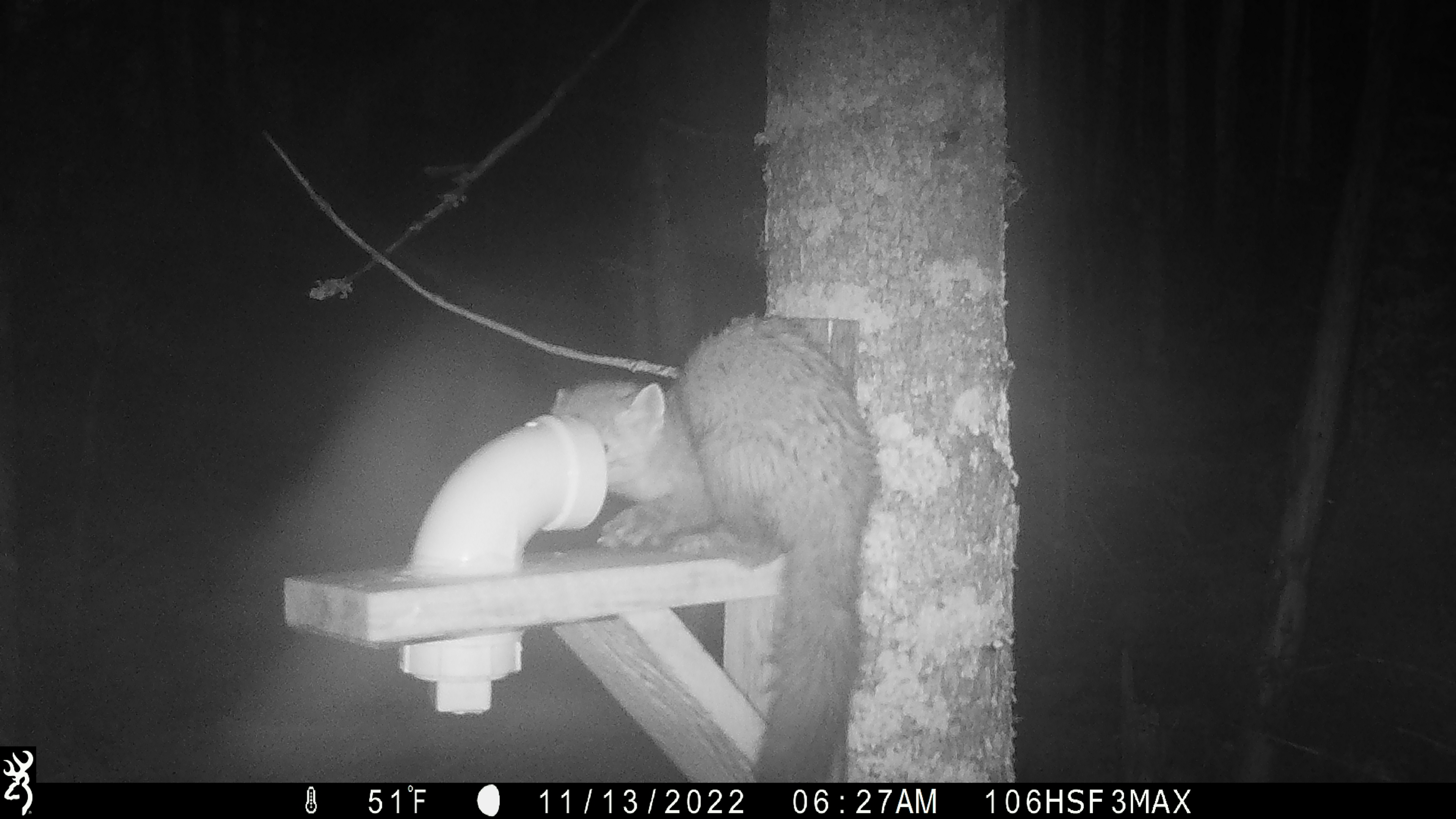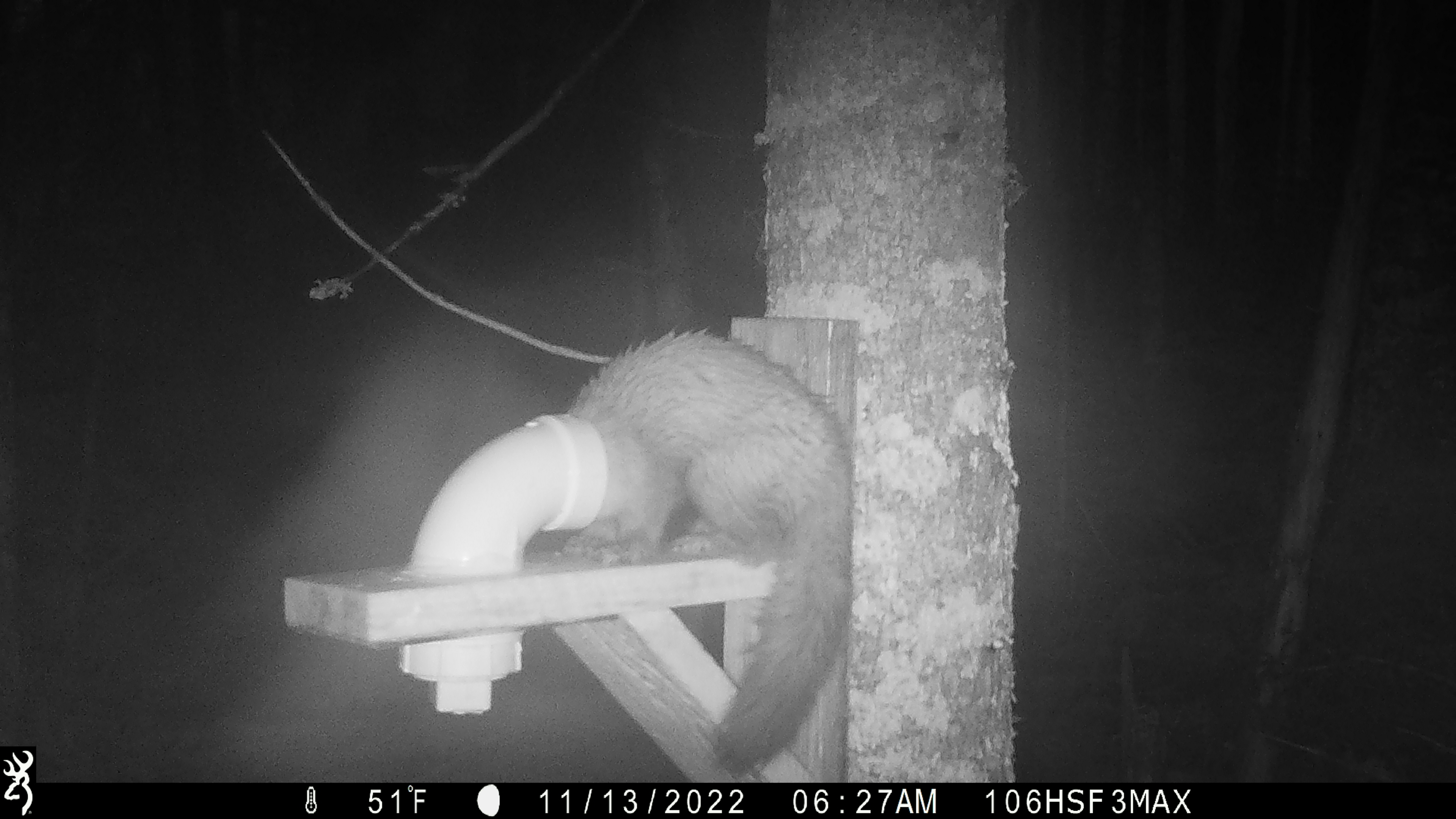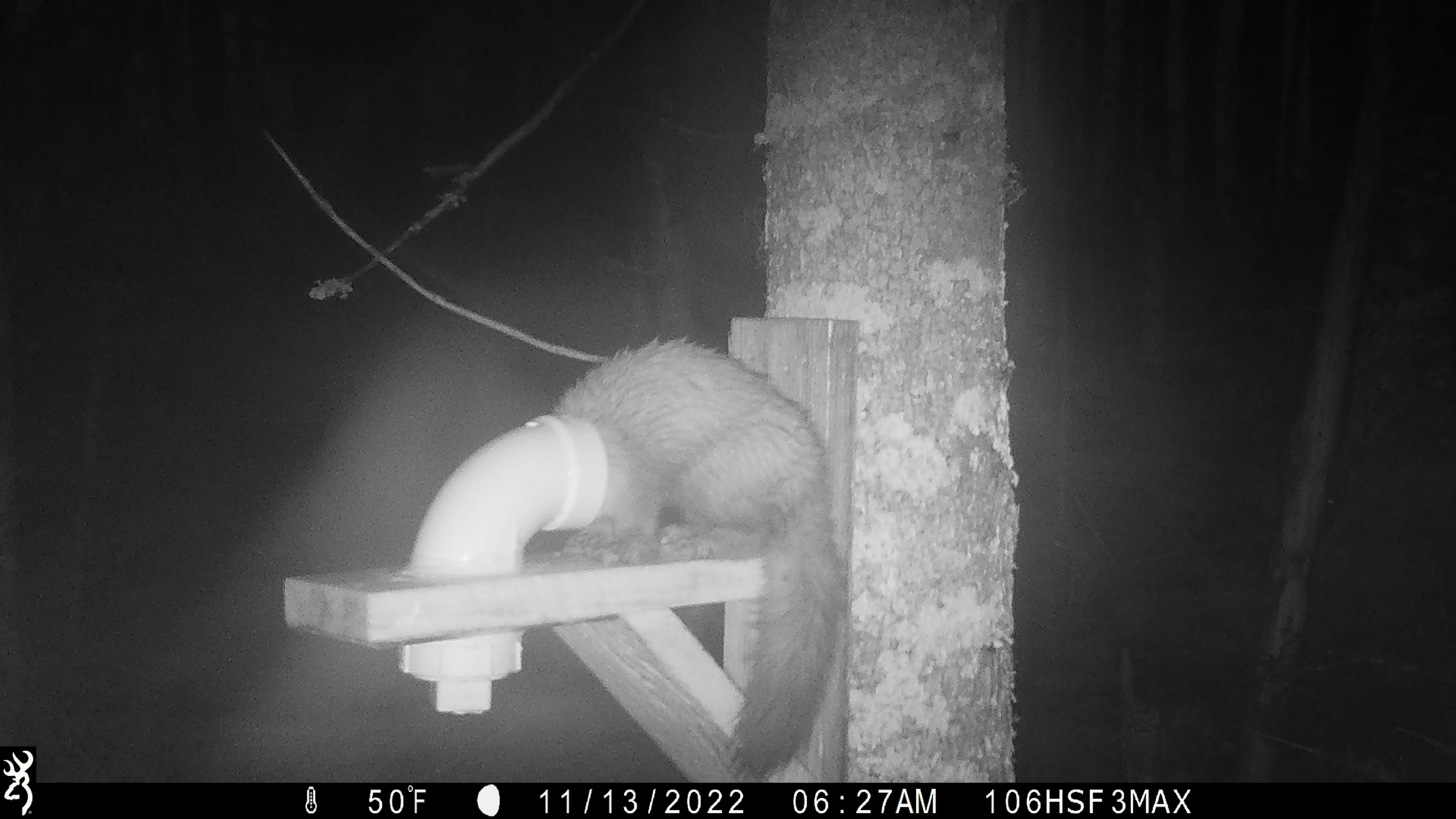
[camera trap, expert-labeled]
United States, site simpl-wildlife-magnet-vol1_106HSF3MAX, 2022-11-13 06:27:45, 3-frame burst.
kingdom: Animalia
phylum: Chordata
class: Mammalia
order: Carnivora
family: Mustelidae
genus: Martes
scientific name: Martes americana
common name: american marten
American marten (Martes americana).